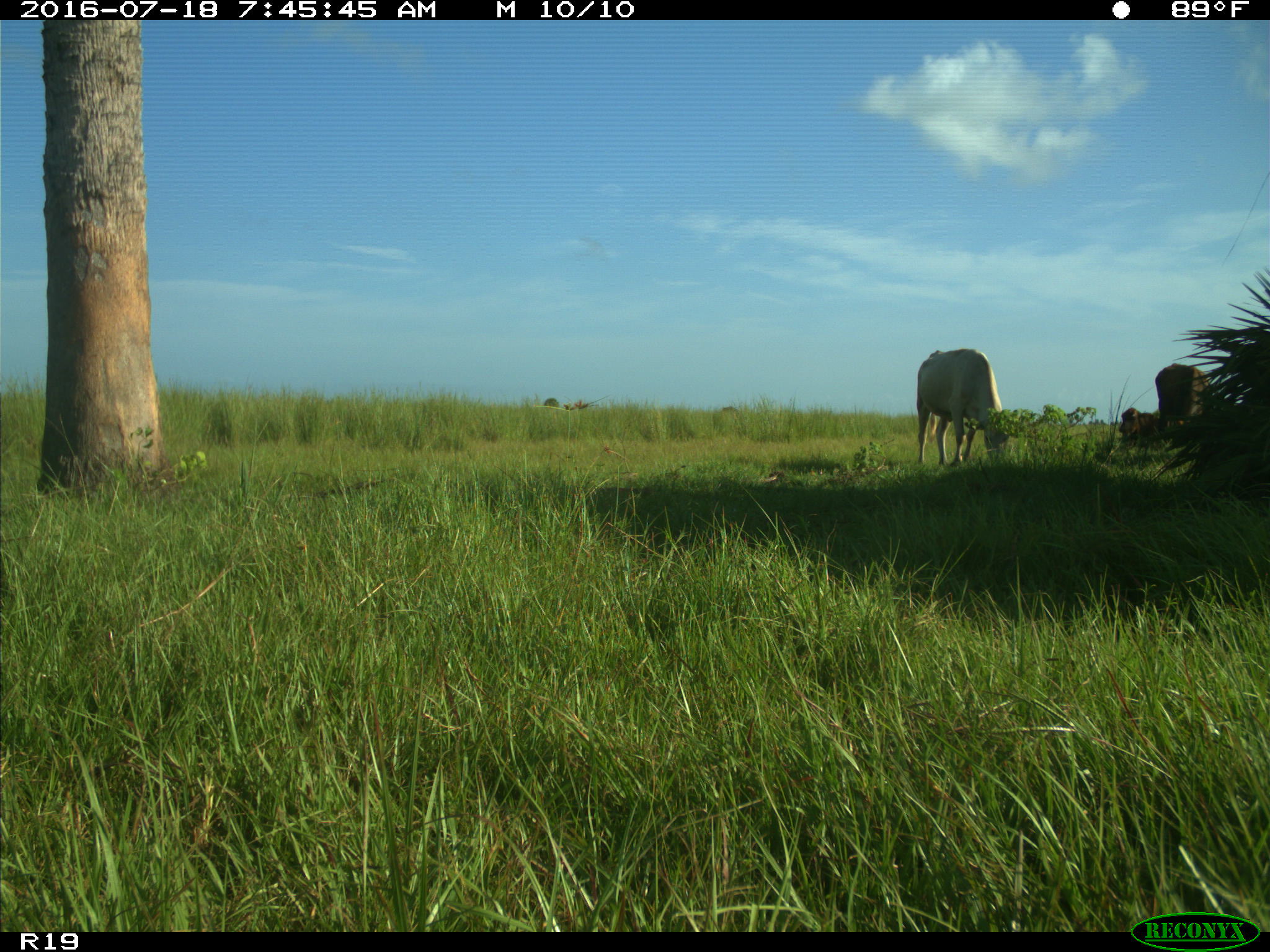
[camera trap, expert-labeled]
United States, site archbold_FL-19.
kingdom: Animalia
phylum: Chordata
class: Mammalia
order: Artiodactyla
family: Bovidae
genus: Bos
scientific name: Bos taurus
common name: domestic cow